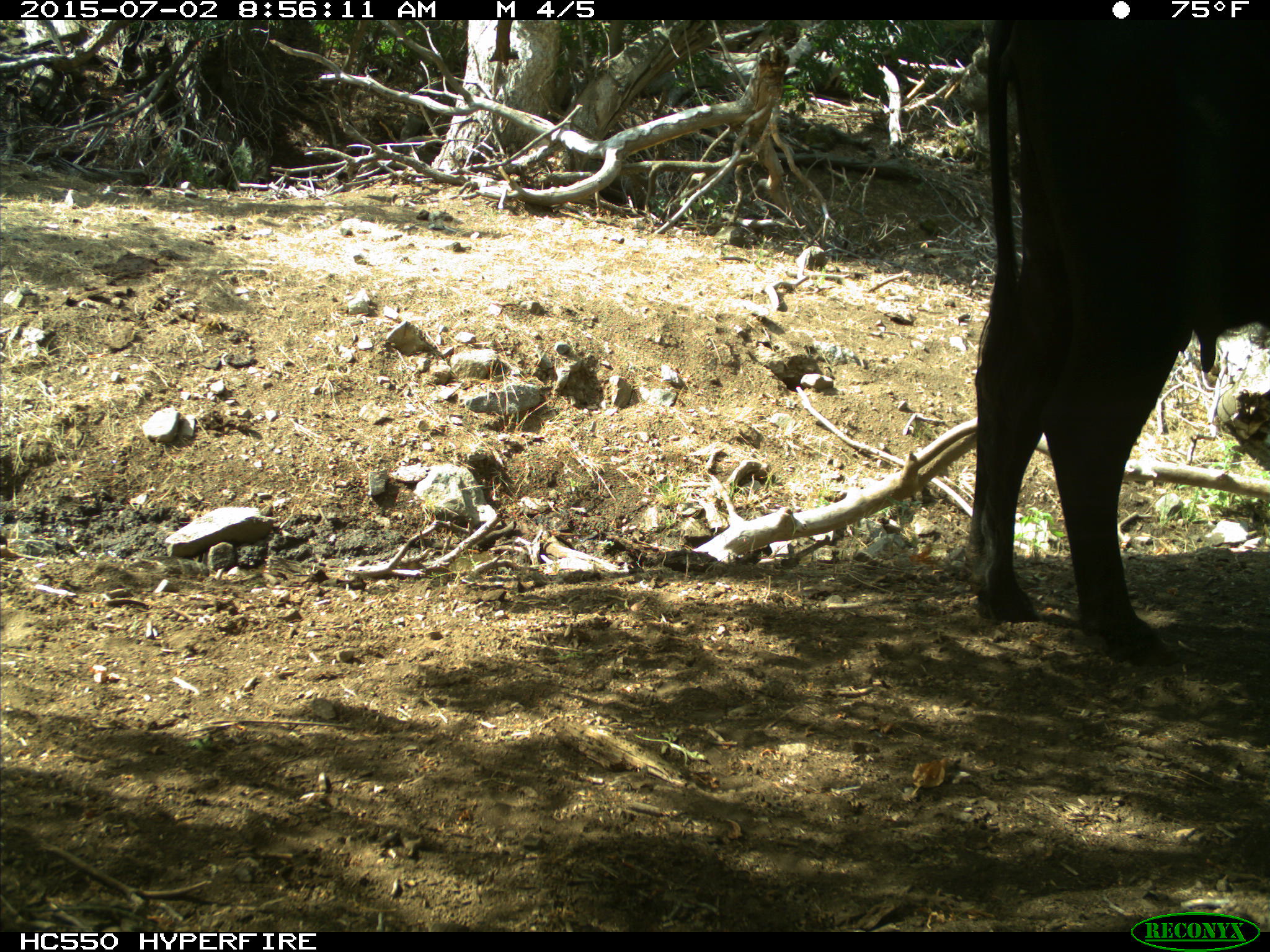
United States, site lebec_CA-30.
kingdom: Animalia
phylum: Chordata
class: Mammalia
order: Artiodactyla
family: Bovidae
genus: Bos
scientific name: Bos taurus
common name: domestic cow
Bos taurus (domestic cow).